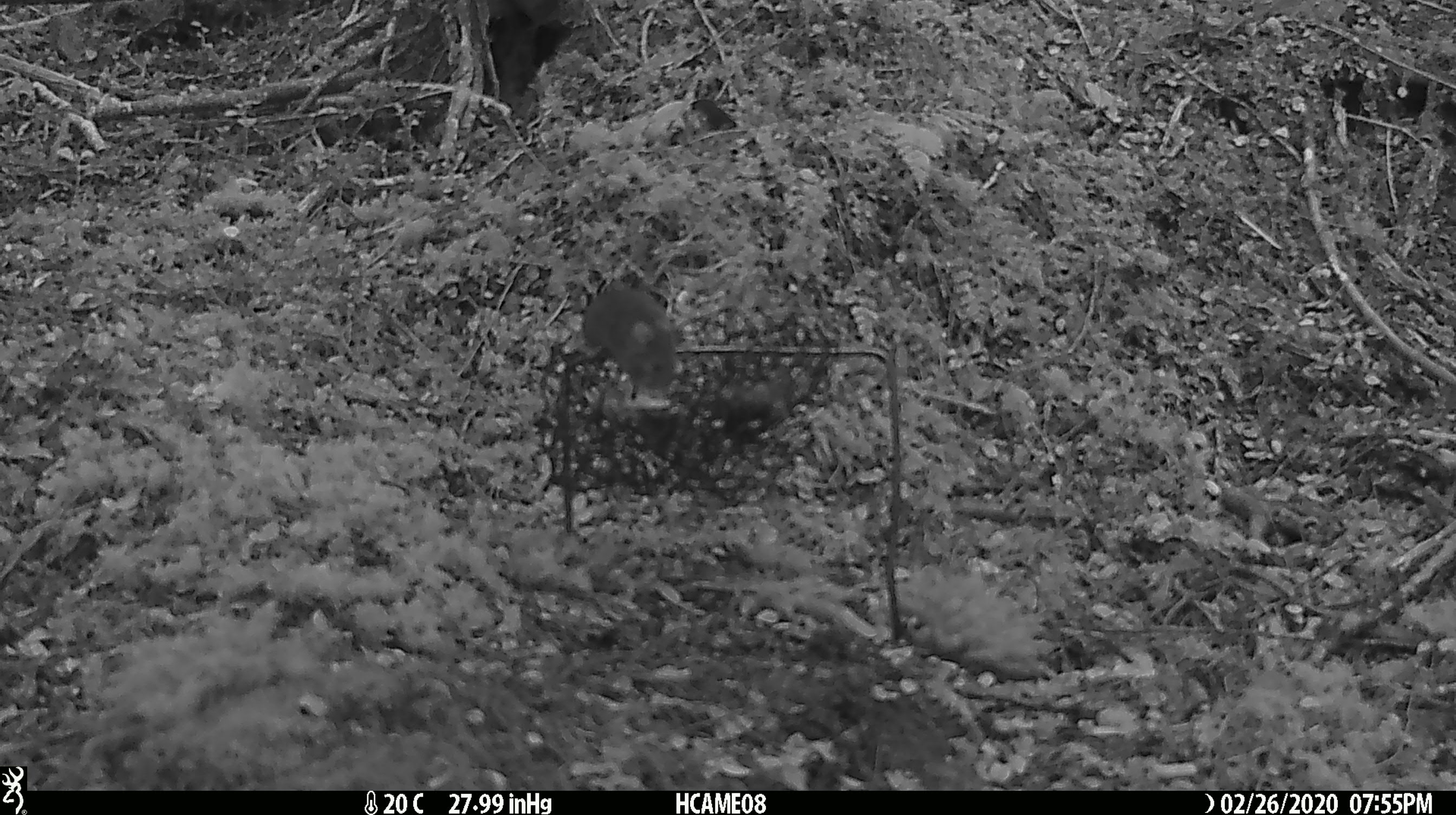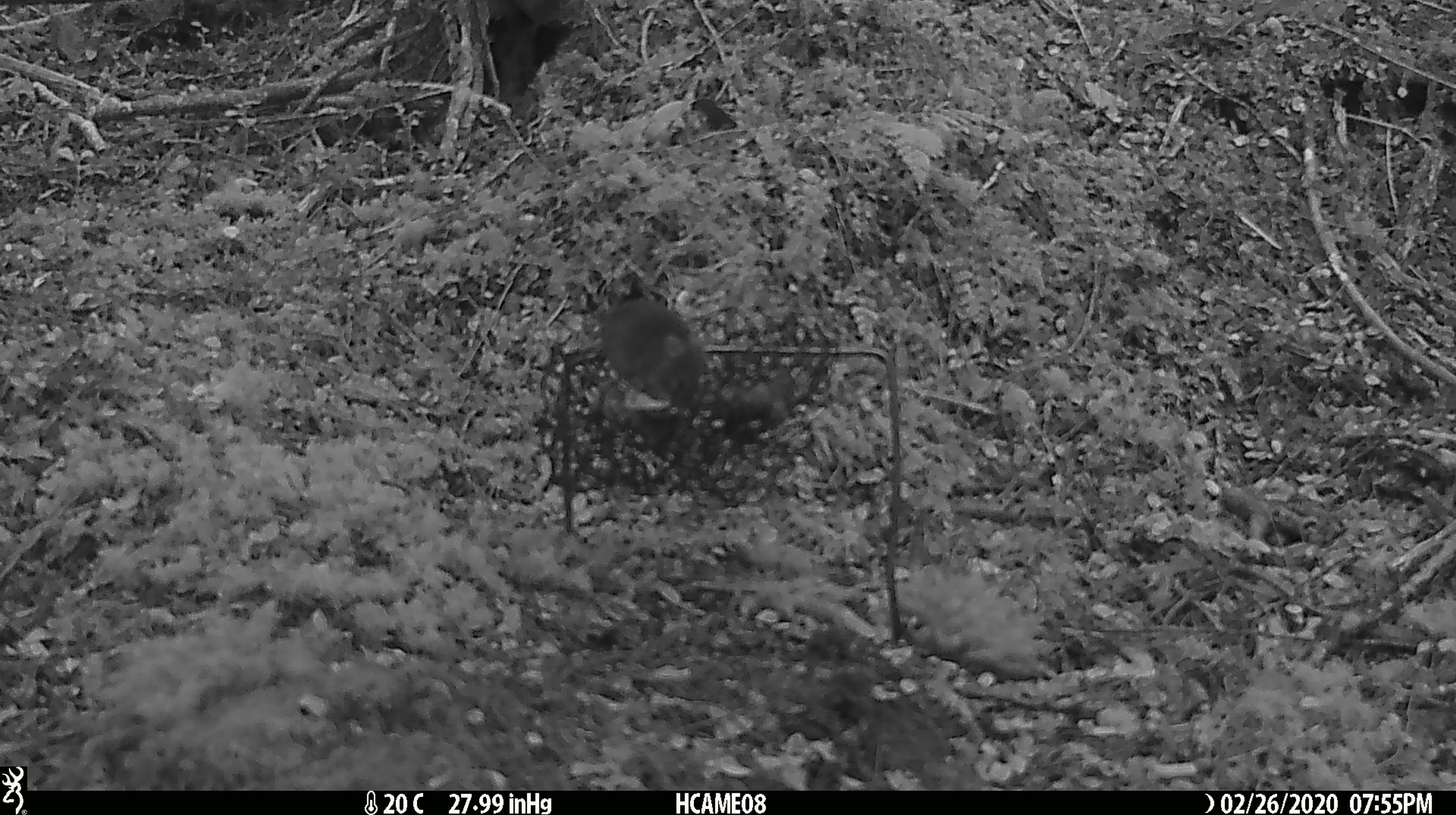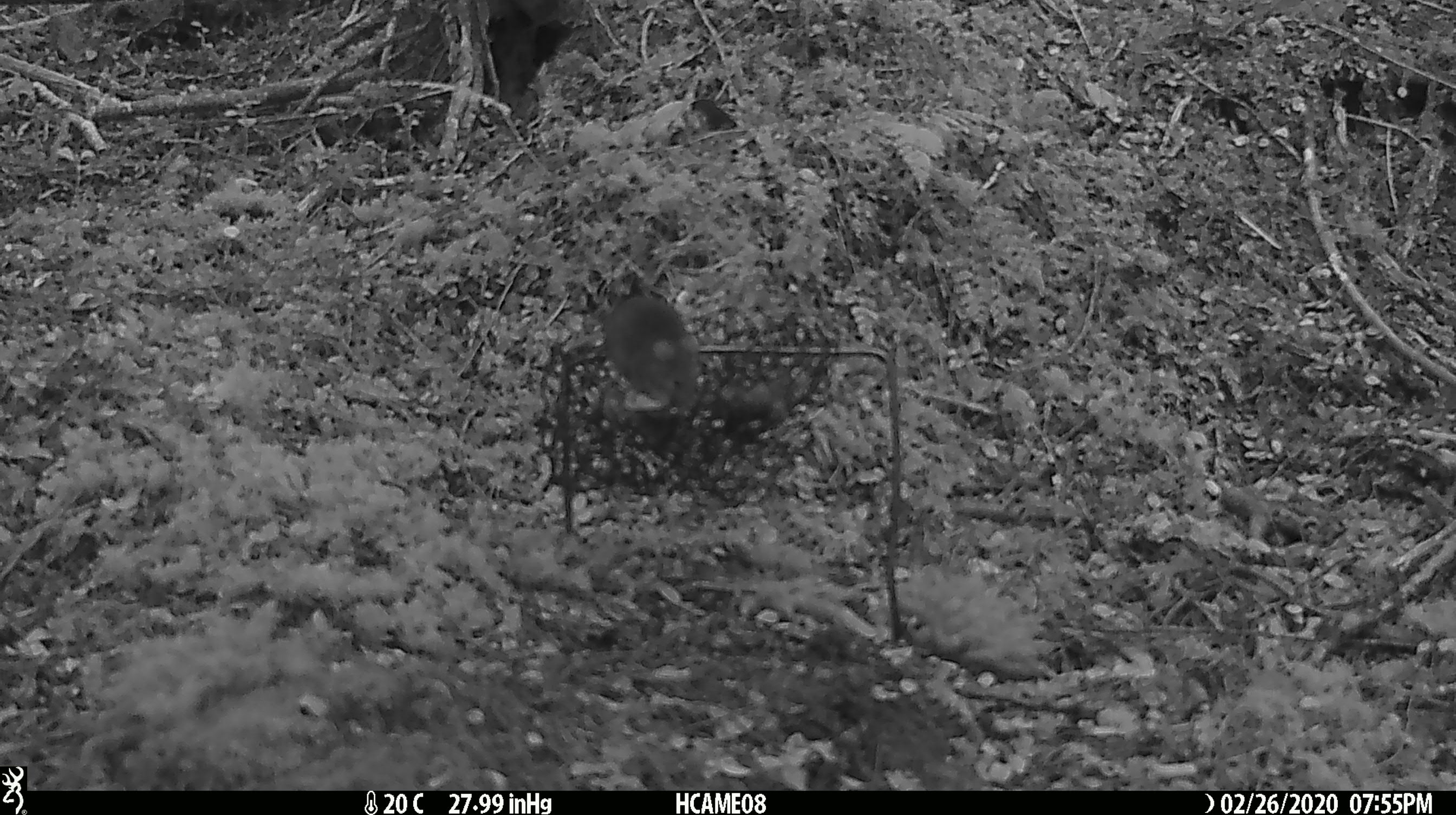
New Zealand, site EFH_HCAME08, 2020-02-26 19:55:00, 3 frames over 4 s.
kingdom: Animalia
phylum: Chordata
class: Mammalia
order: Rodentia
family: Muridae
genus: Mus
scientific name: Mus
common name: mouse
Mouse (Mus).